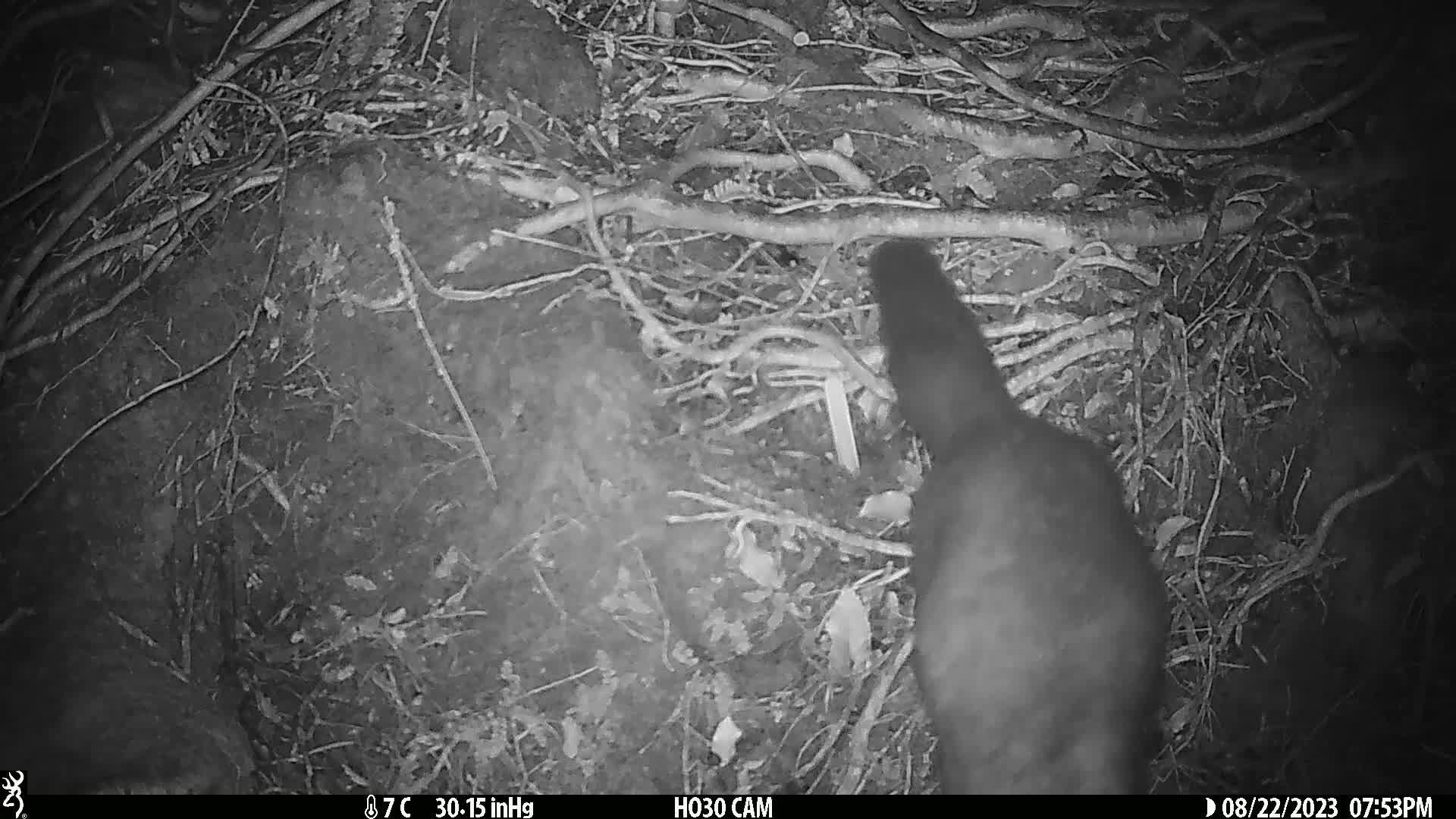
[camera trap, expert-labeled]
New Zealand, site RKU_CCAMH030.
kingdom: Animalia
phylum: Chordata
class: Mammalia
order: Diprotodontia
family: Phalangeridae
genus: Trichosurus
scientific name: Trichosurus vulpecula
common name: common brushtail possum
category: possum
Possum (common brushtail possum) (Trichosurus vulpecula).